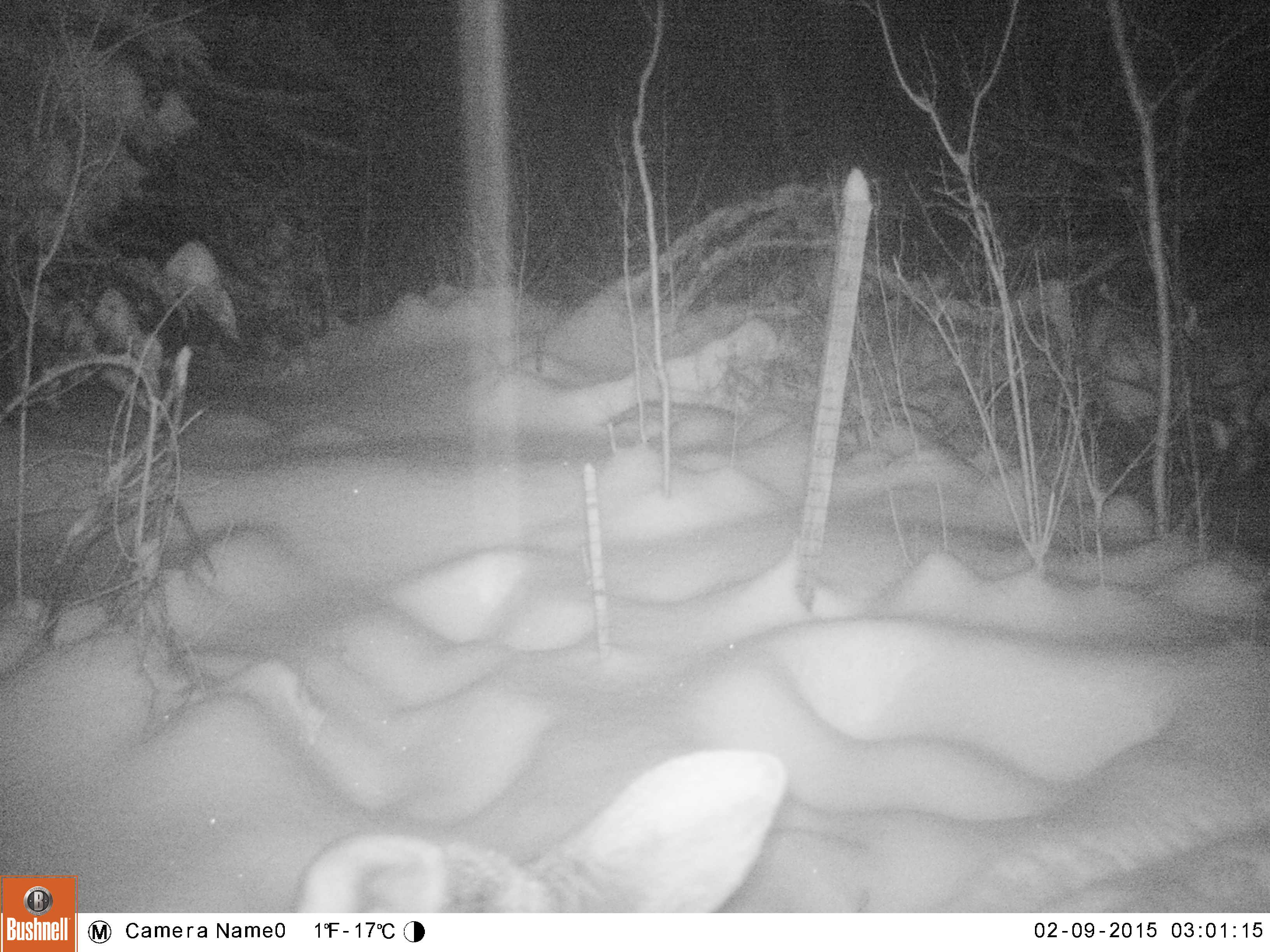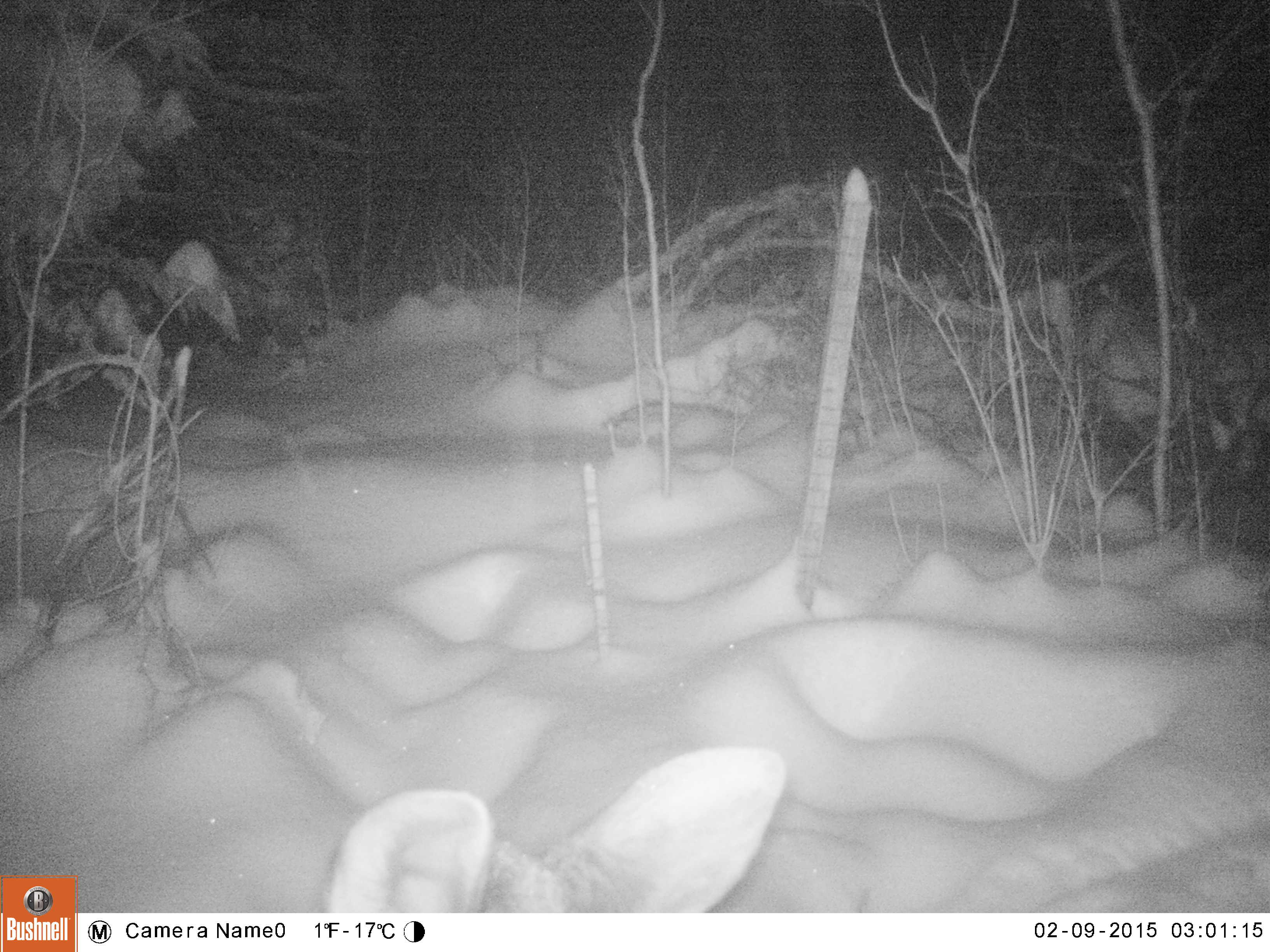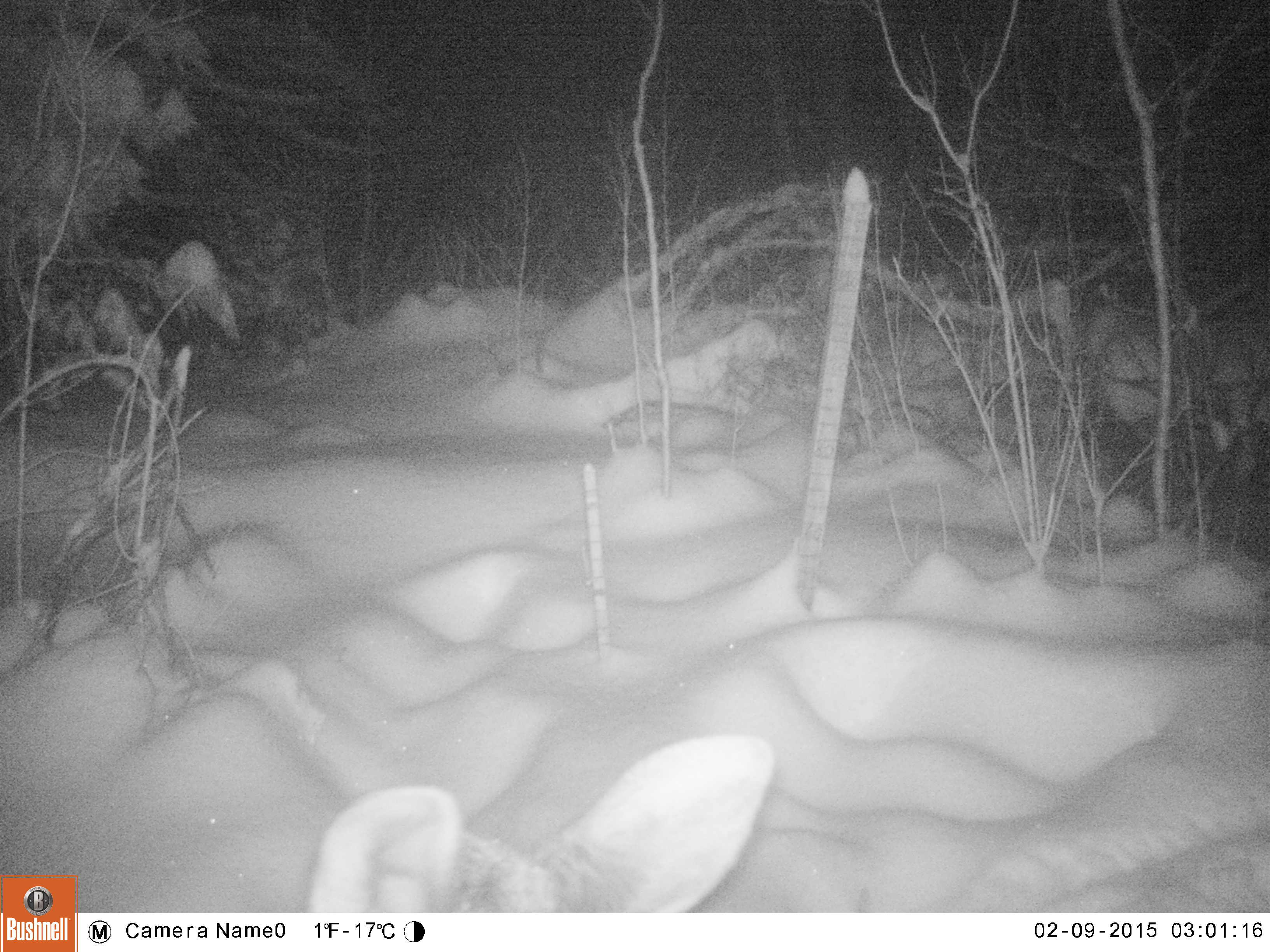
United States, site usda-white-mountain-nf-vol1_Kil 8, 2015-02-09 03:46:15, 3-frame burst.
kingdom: Animalia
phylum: Chordata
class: Mammalia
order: Artiodactyla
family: Cervidae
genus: Alces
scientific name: Alces alces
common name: moose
Moose (Alces alces).